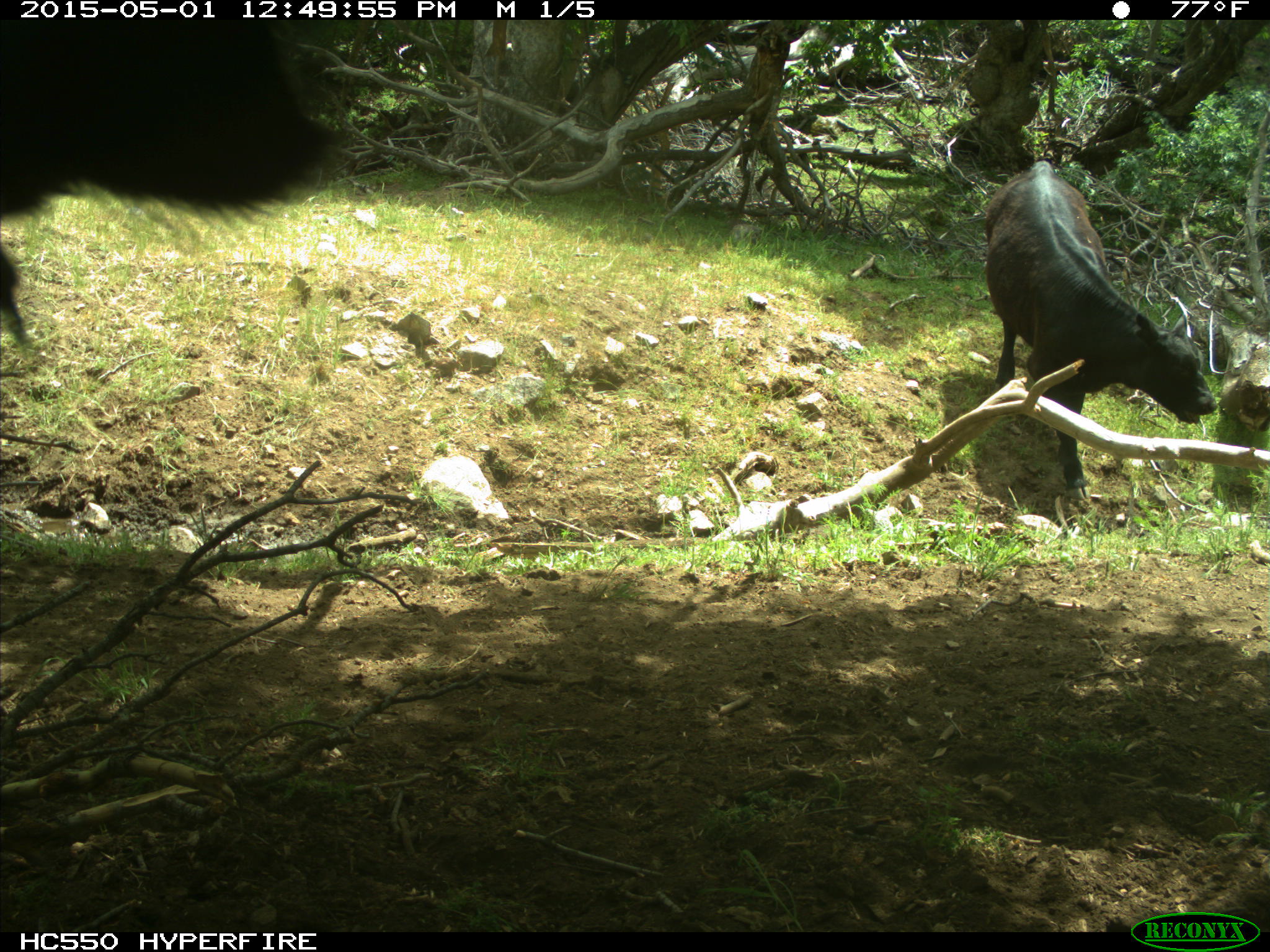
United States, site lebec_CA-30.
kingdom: Animalia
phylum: Chordata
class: Mammalia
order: Artiodactyla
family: Bovidae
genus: Bos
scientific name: Bos taurus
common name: domestic cow